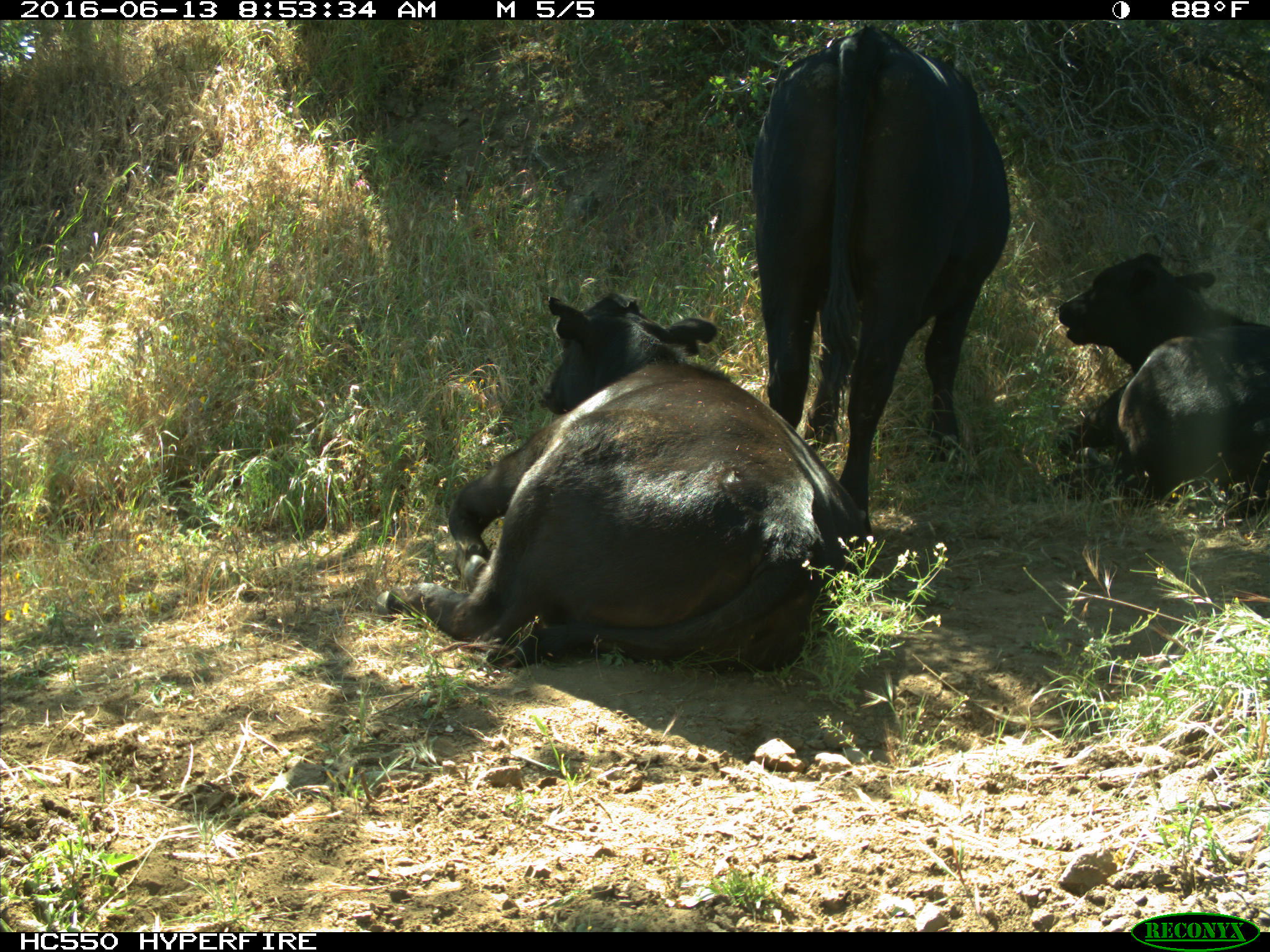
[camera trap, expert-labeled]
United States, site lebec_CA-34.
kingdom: Animalia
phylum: Chordata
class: Mammalia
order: Artiodactyla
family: Bovidae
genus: Bos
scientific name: Bos taurus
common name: domestic cow